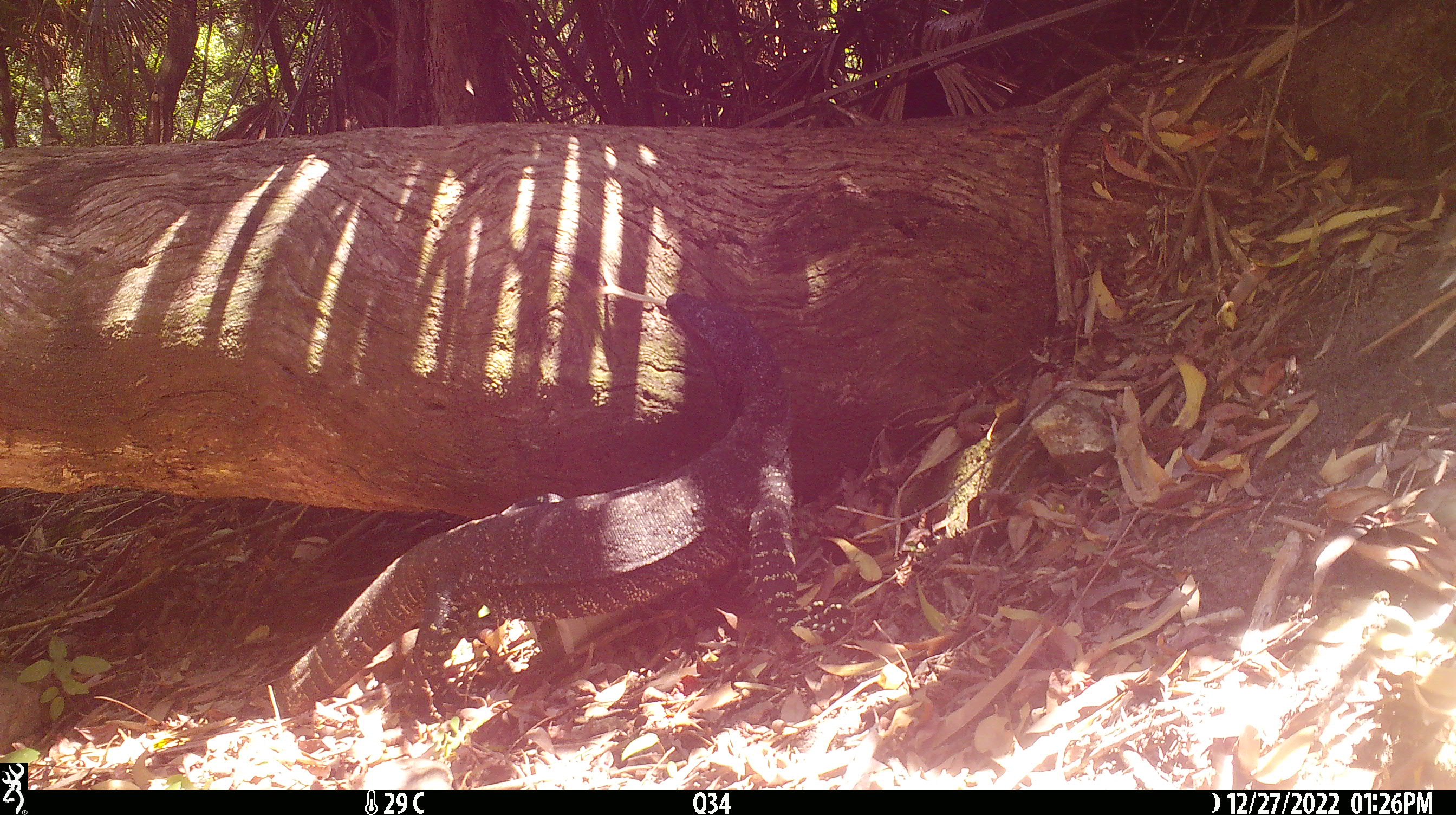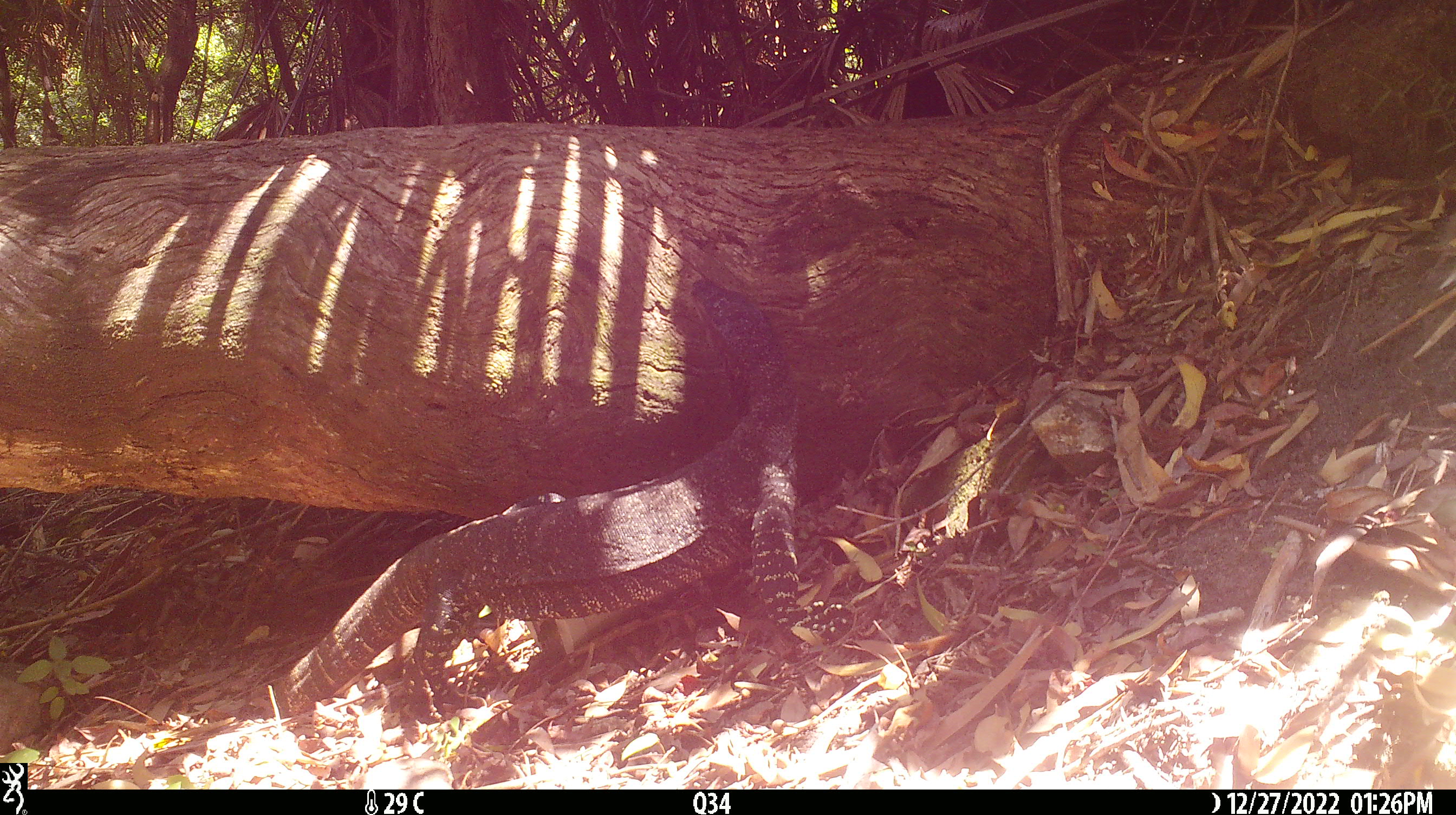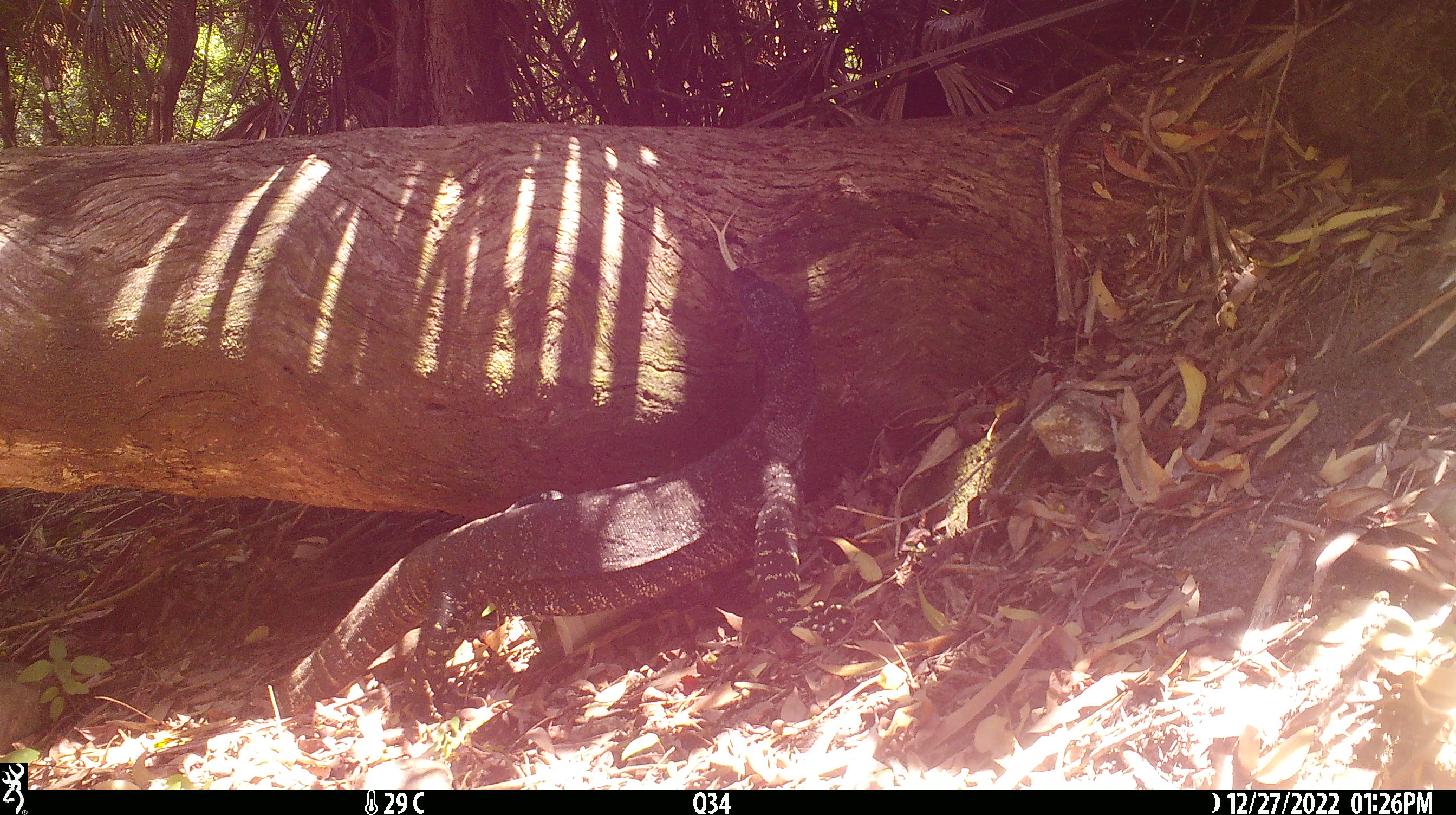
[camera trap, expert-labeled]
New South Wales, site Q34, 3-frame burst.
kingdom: Animalia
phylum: Chordata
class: Reptilia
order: Squamata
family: Varanidae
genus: Varanus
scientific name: Varanus varius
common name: lace monitor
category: goanna